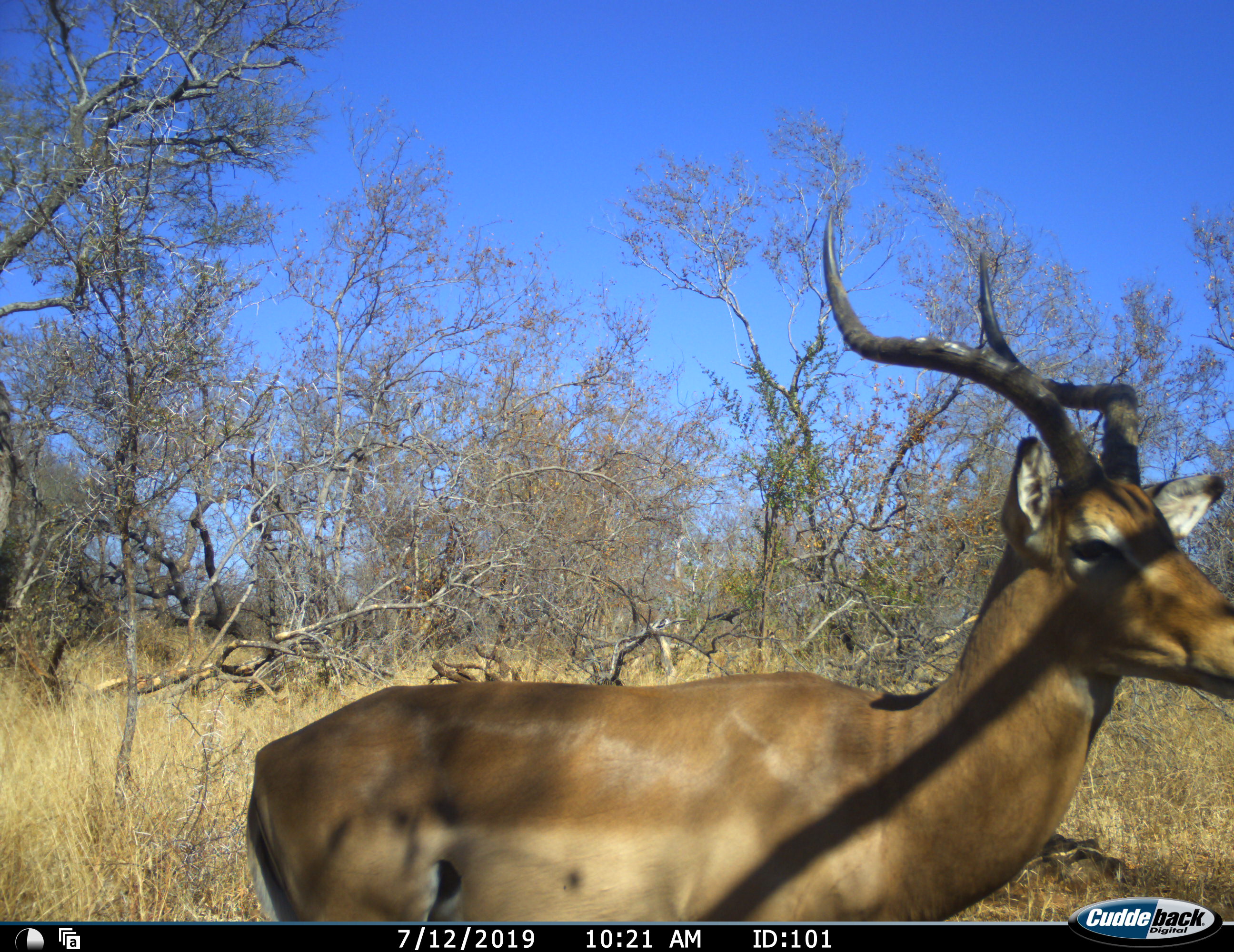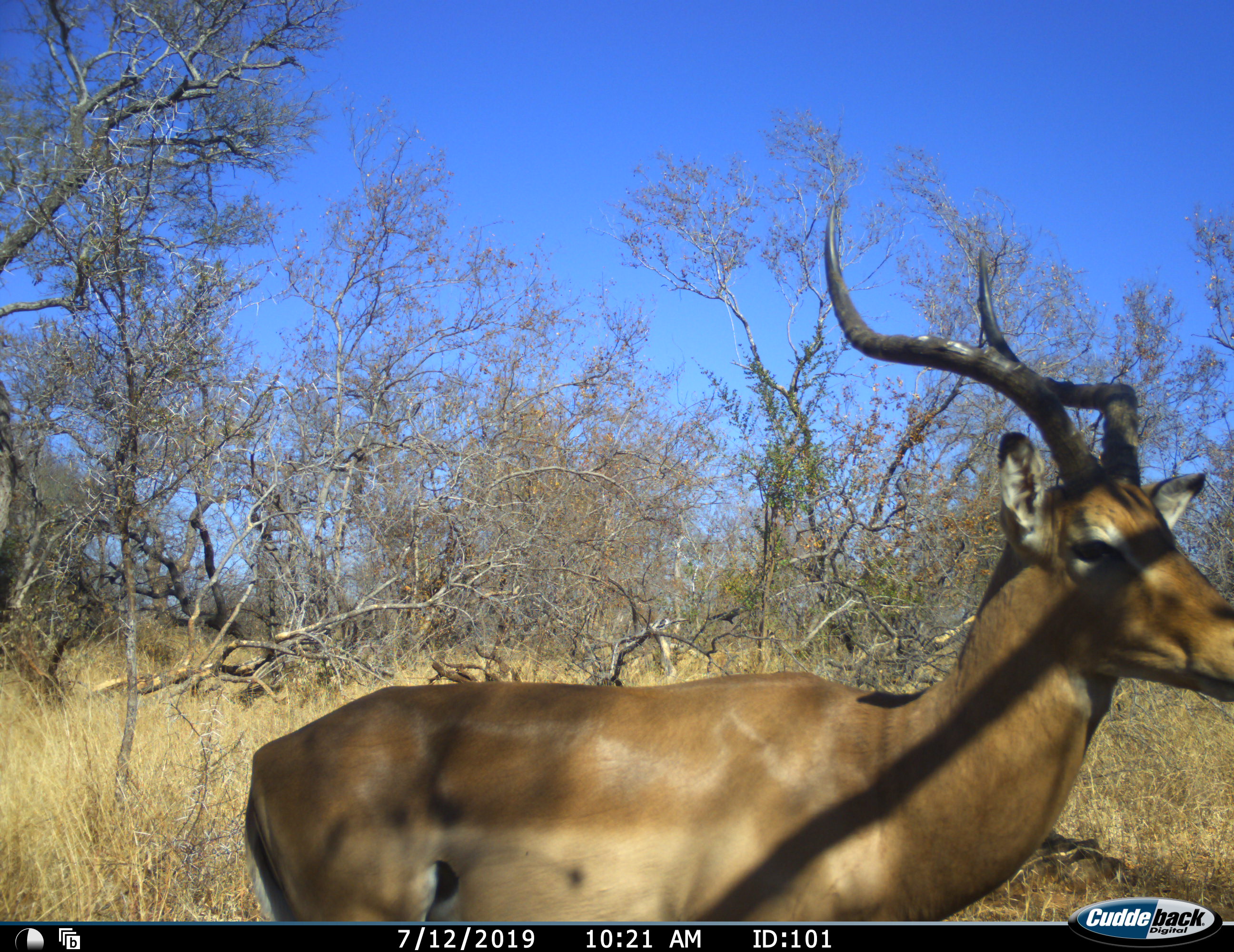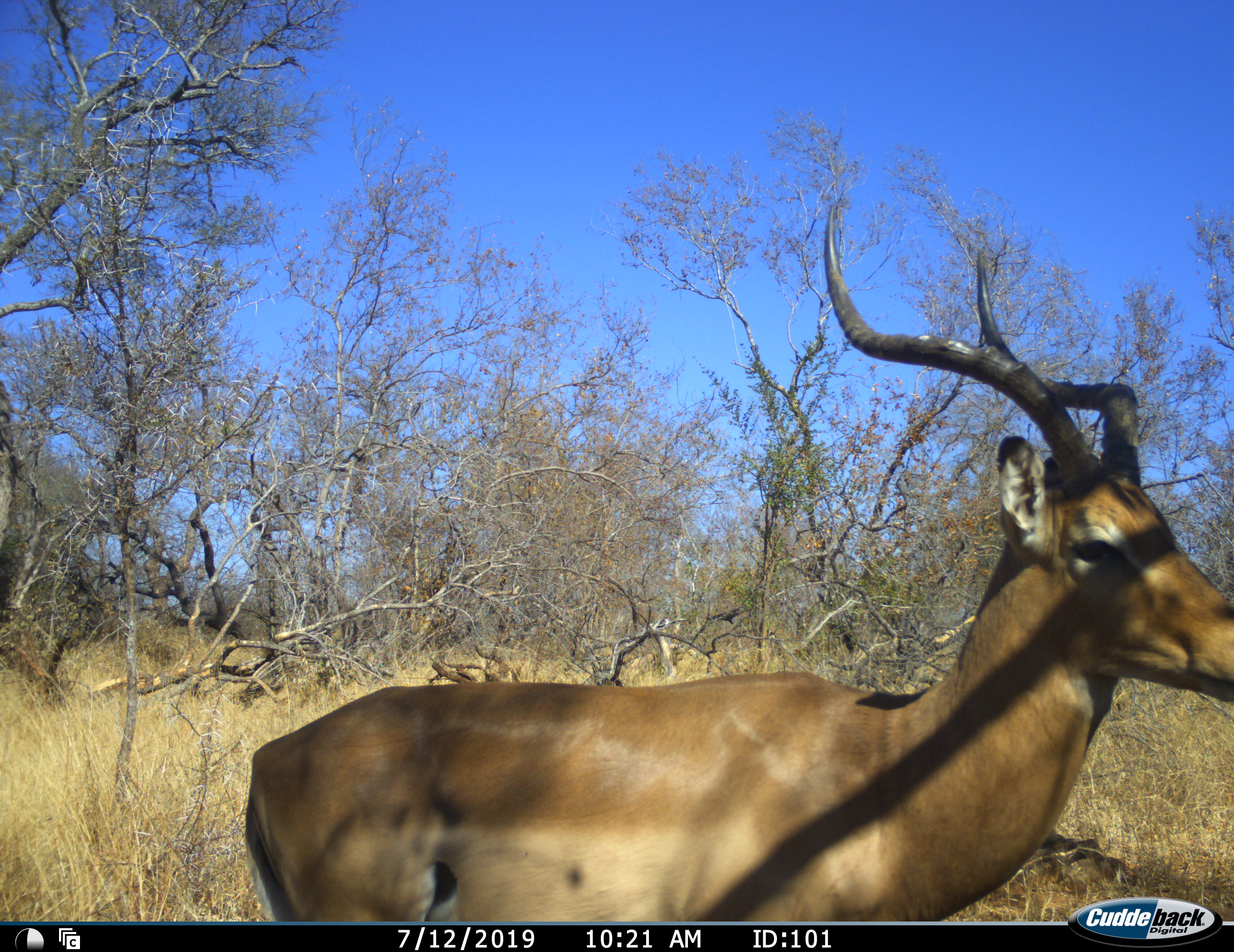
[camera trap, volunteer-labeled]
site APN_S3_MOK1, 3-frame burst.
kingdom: Animalia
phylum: Chordata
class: Mammalia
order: Artiodactyla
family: Bovidae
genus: Aepyceros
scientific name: Aepyceros melampus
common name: impala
Impala (Aepyceros melampus), count 1. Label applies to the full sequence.